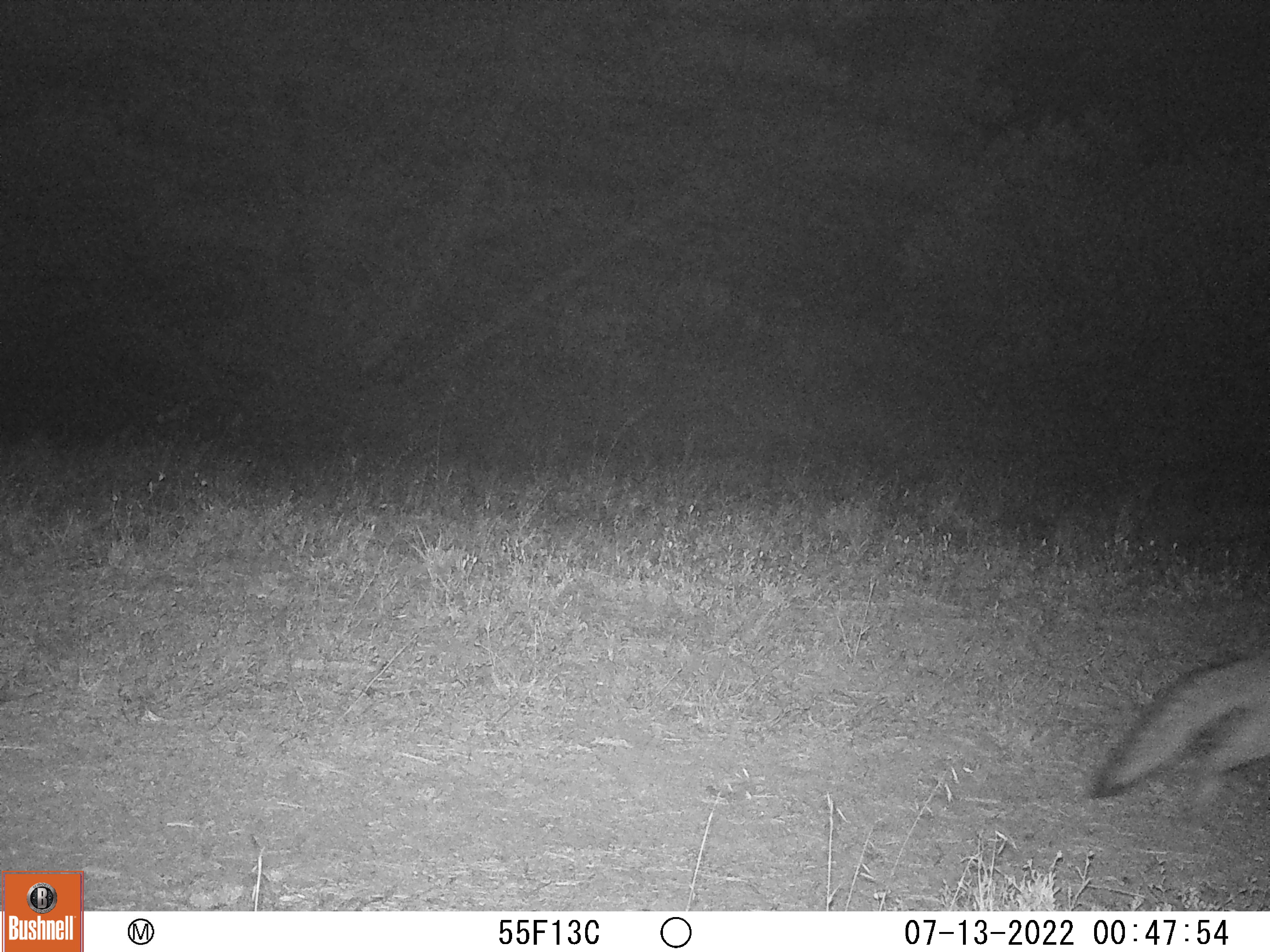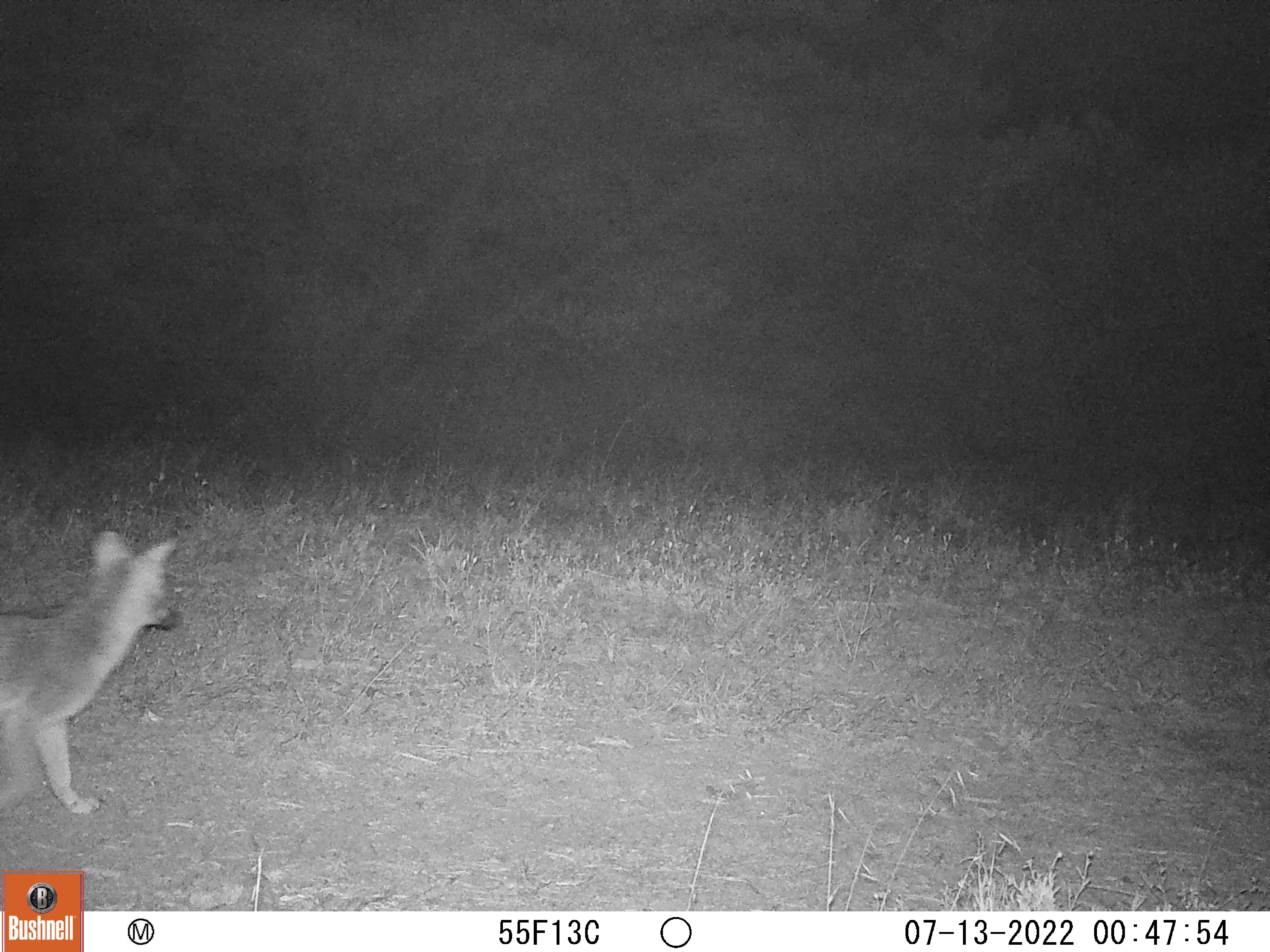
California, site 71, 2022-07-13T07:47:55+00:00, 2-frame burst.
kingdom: Animalia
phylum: Chordata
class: Mammalia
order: Carnivora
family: Canidae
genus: Urocyon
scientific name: Urocyon cinereoargenteus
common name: gray fox